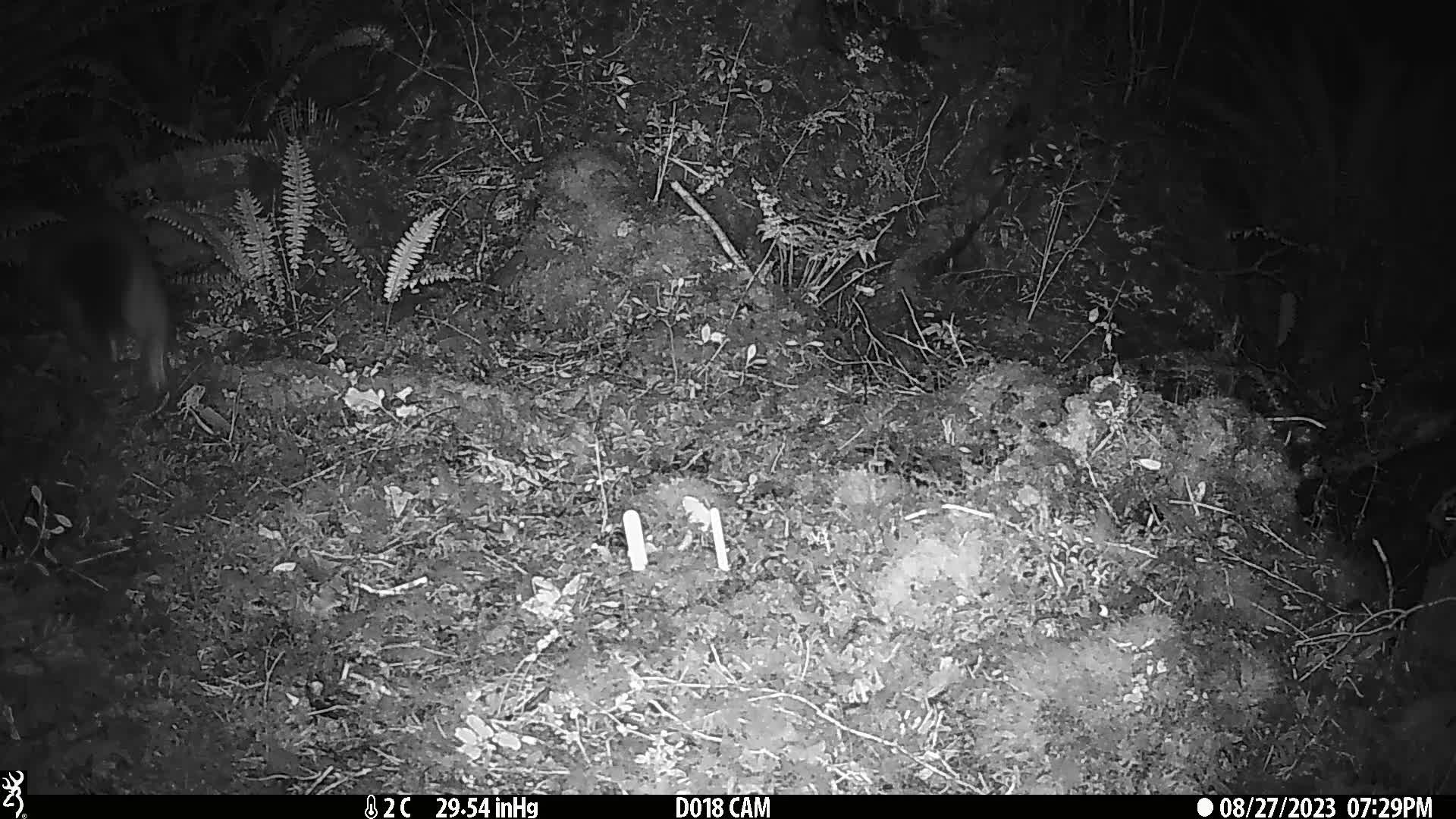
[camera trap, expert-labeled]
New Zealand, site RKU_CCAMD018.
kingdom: Animalia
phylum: Chordata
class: Mammalia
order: Diprotodontia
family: Phalangeridae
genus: Trichosurus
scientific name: Trichosurus vulpecula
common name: common brushtail possum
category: possum